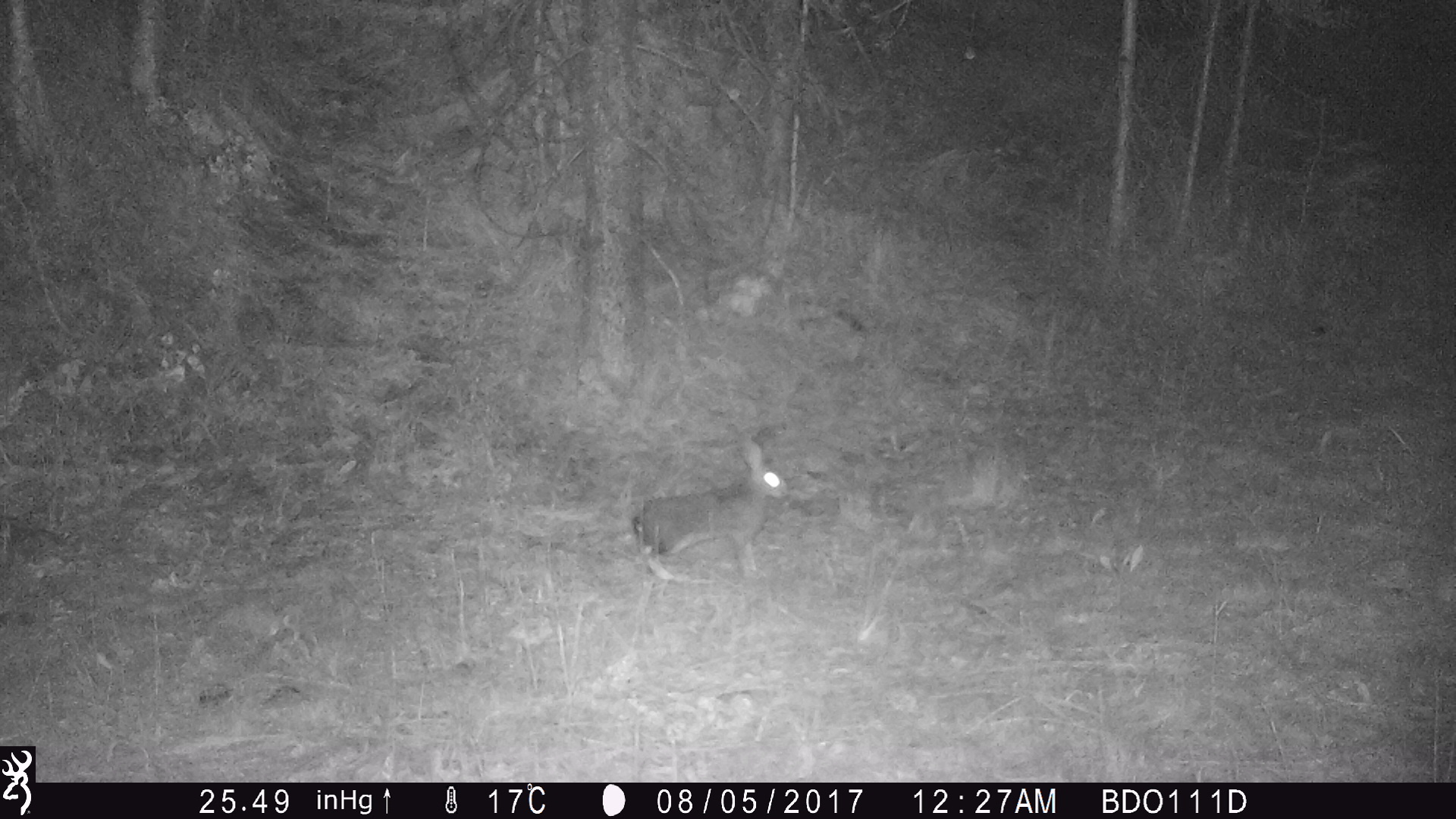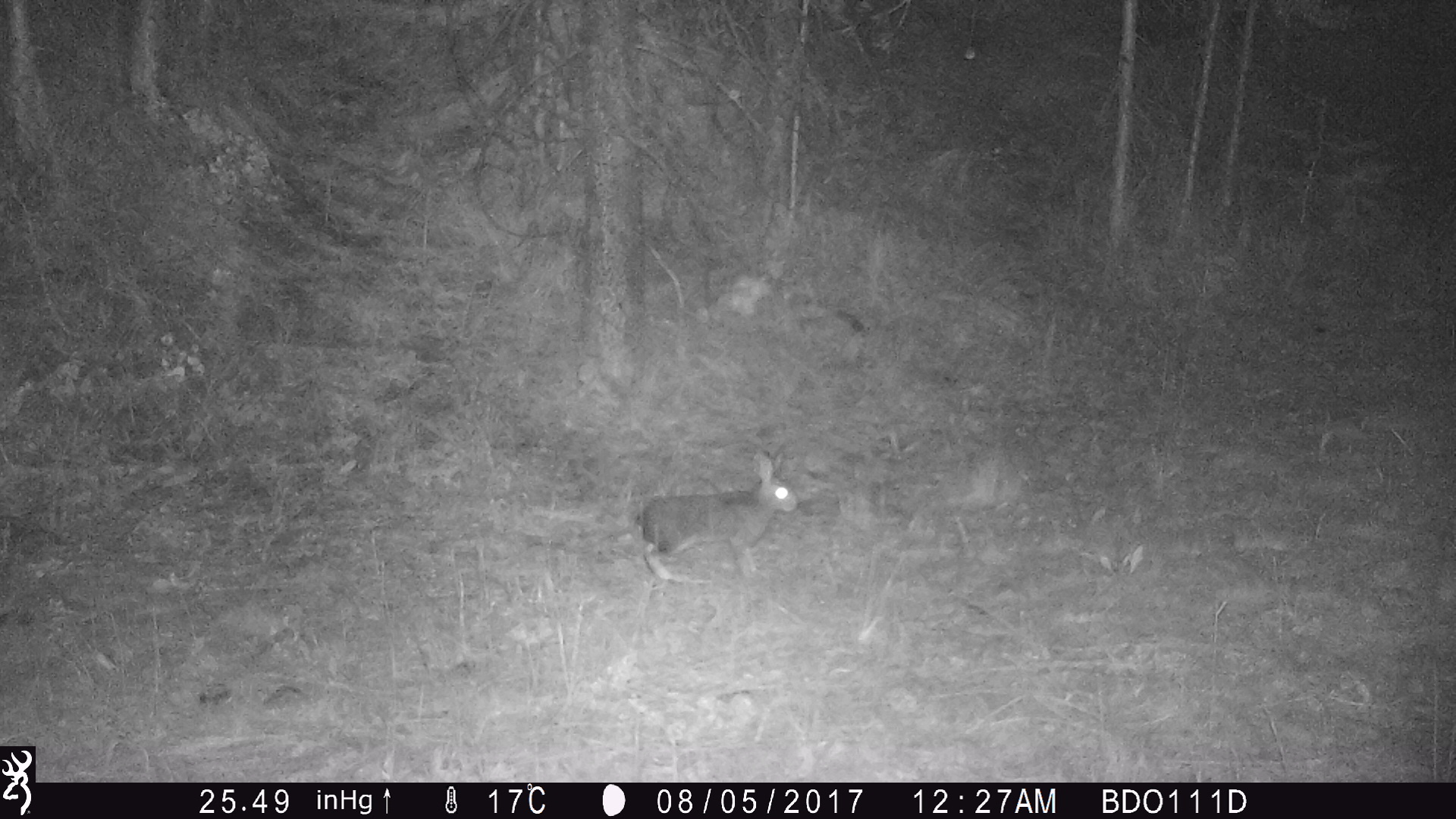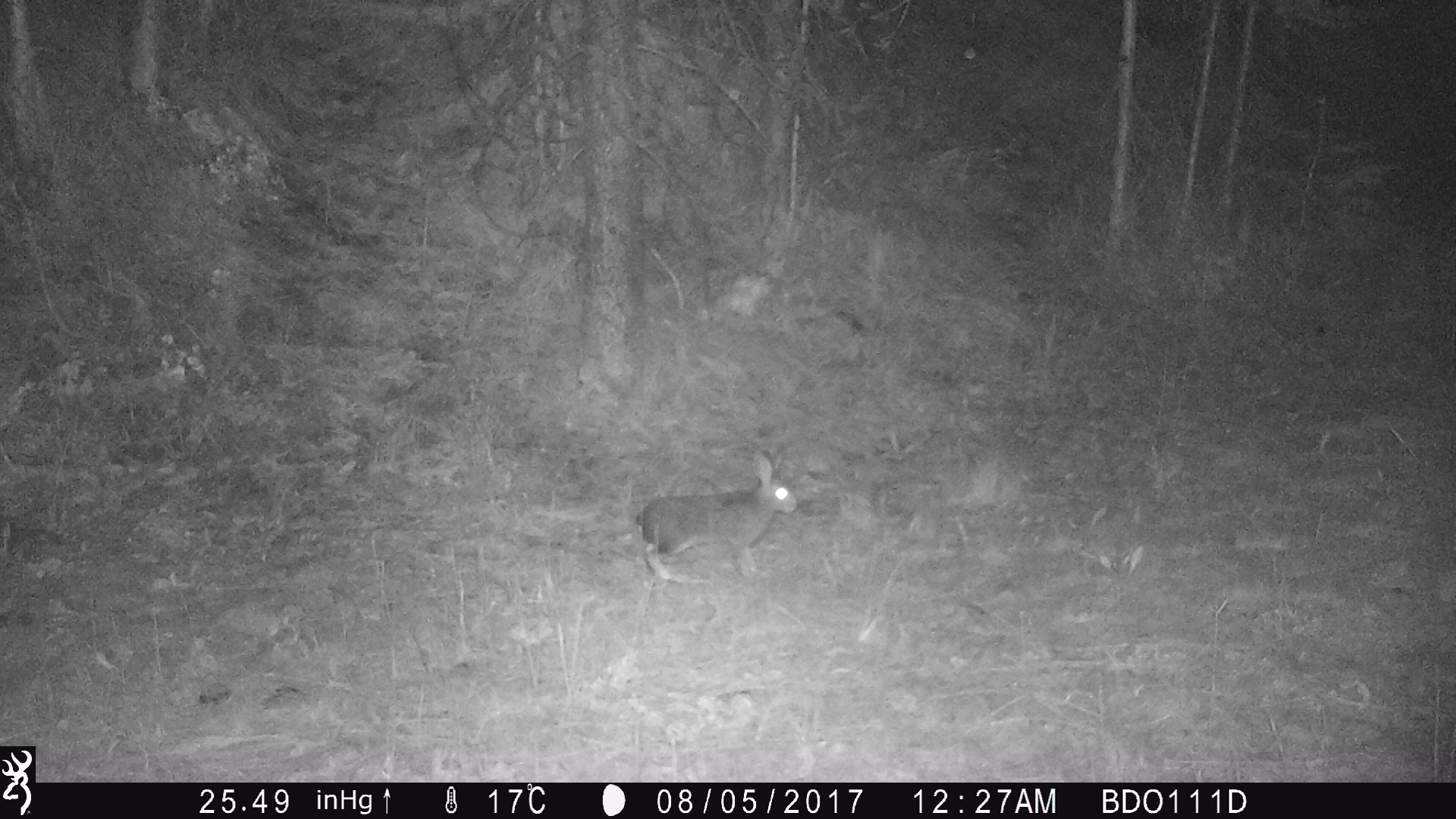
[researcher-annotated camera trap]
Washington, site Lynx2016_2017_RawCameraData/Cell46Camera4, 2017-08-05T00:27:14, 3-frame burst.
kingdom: Animalia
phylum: Chordata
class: Mammalia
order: Lagomorpha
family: Leporidae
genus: Lepus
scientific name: Lepus americanus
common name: snowshoe hare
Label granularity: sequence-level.